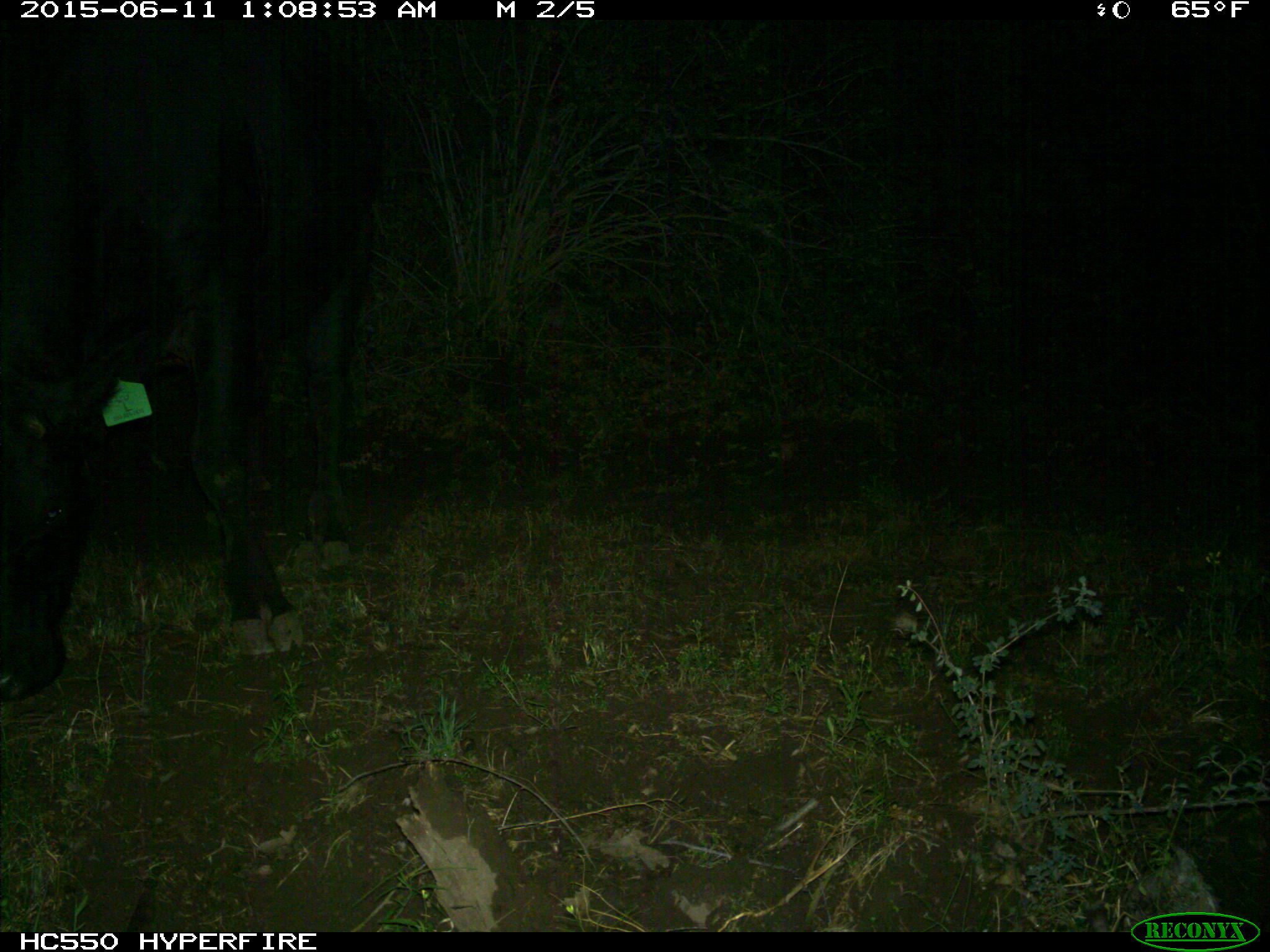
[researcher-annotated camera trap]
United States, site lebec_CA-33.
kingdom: Animalia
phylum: Chordata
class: Mammalia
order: Artiodactyla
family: Bovidae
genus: Bos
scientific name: Bos taurus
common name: domestic cow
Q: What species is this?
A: Bos taurus (domestic cow).